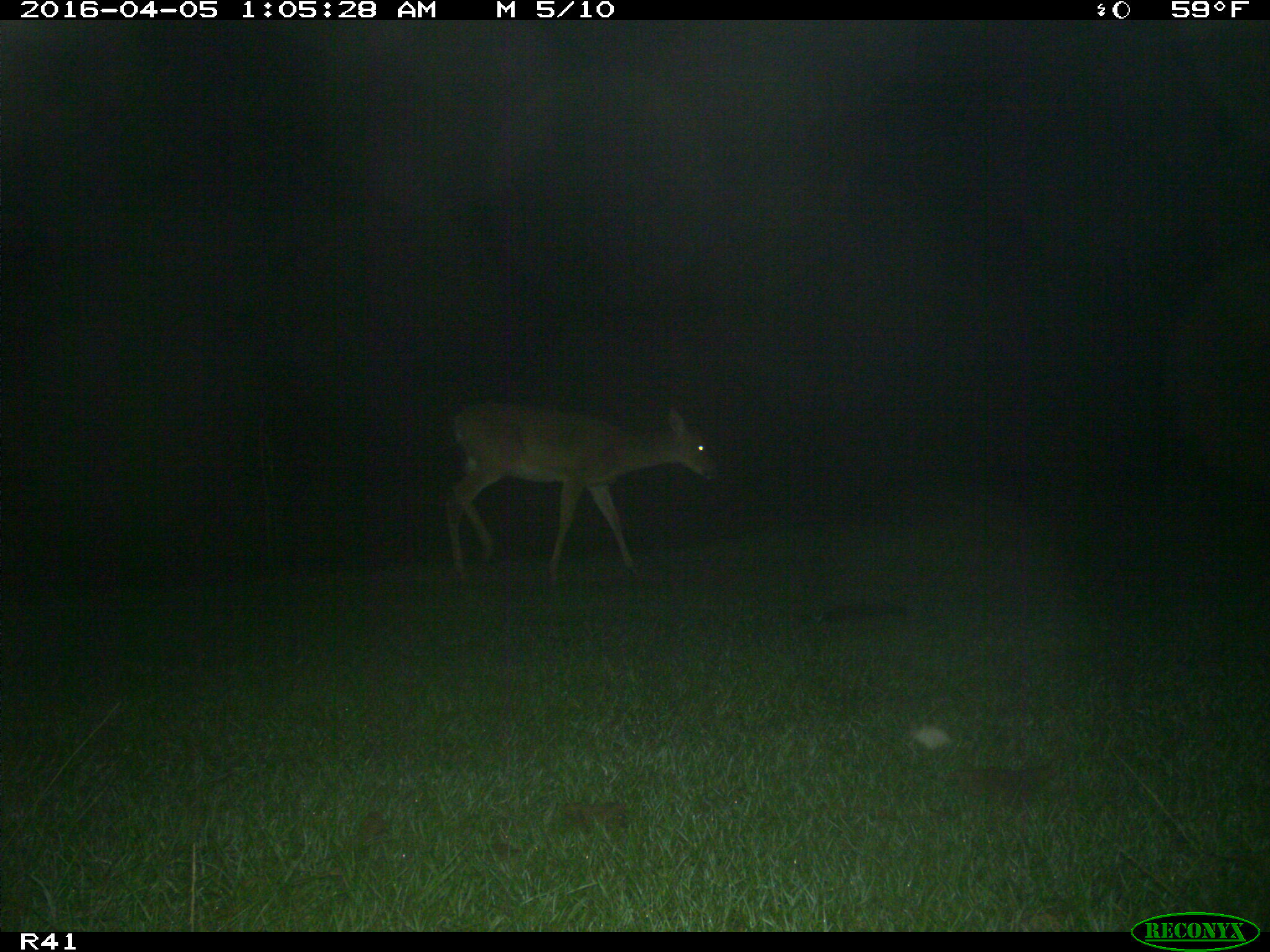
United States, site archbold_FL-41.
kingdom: Animalia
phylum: Chordata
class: Mammalia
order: Artiodactyla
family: Bovidae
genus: Bos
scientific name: Bos taurus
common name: domestic cow